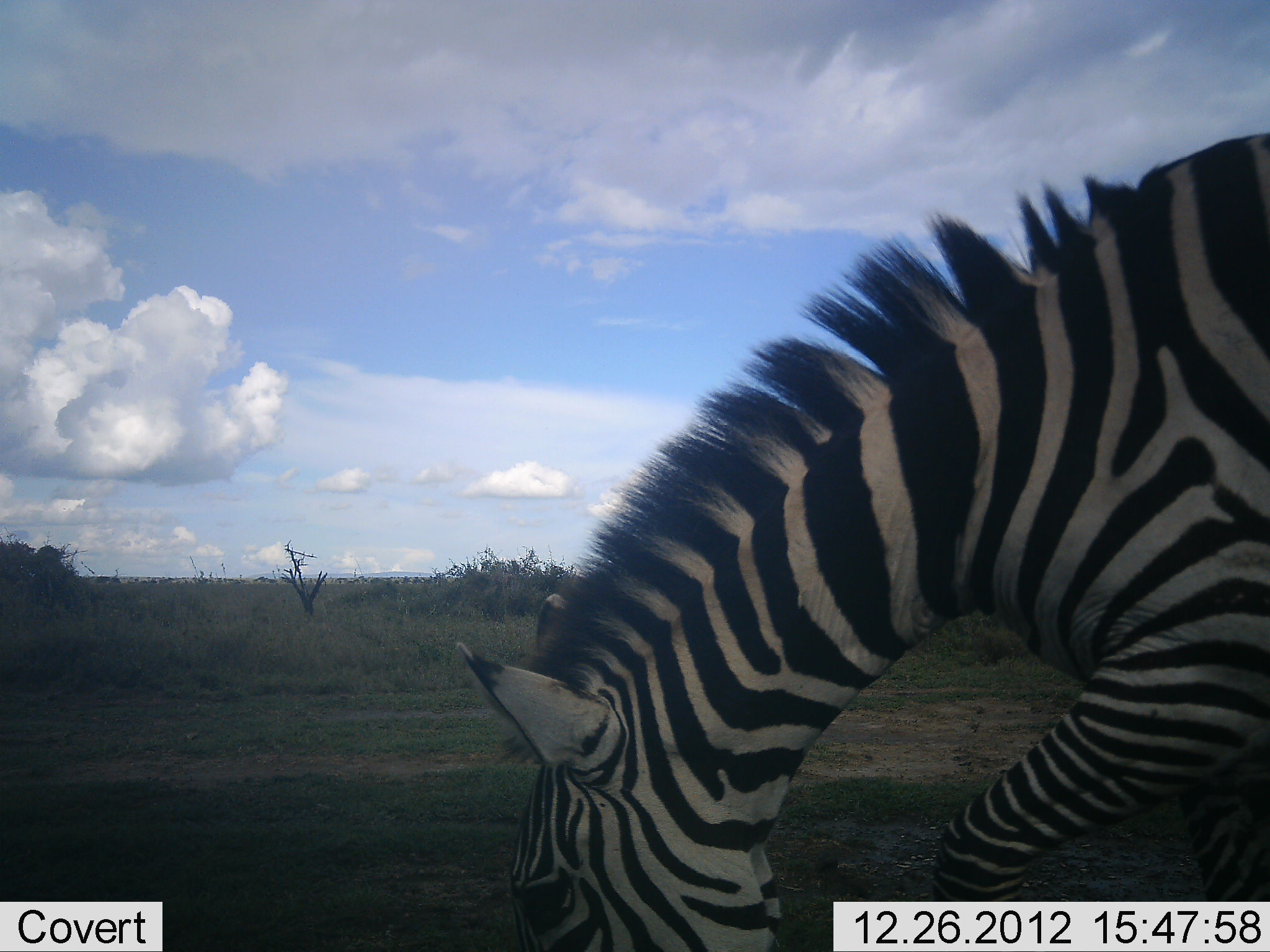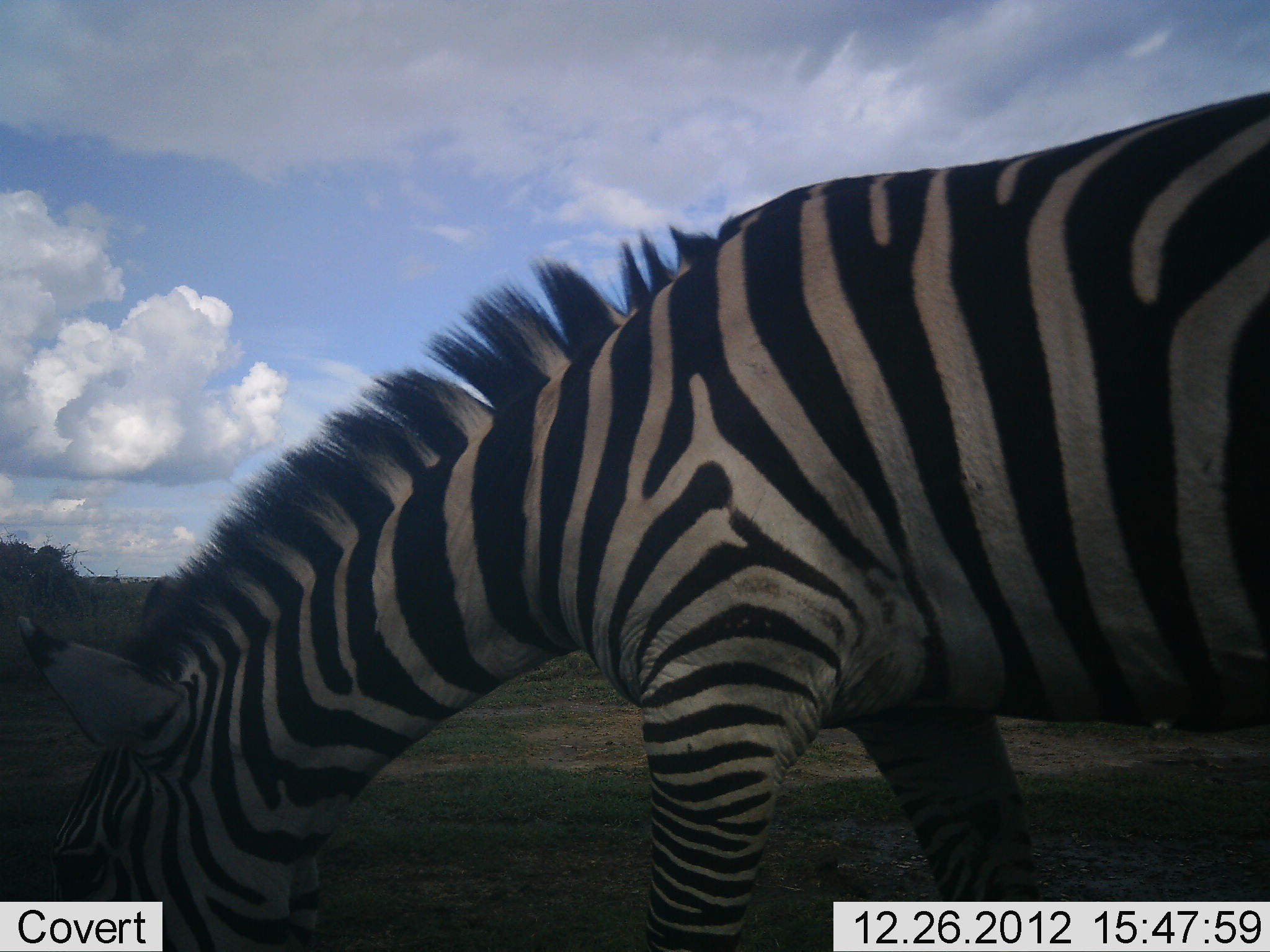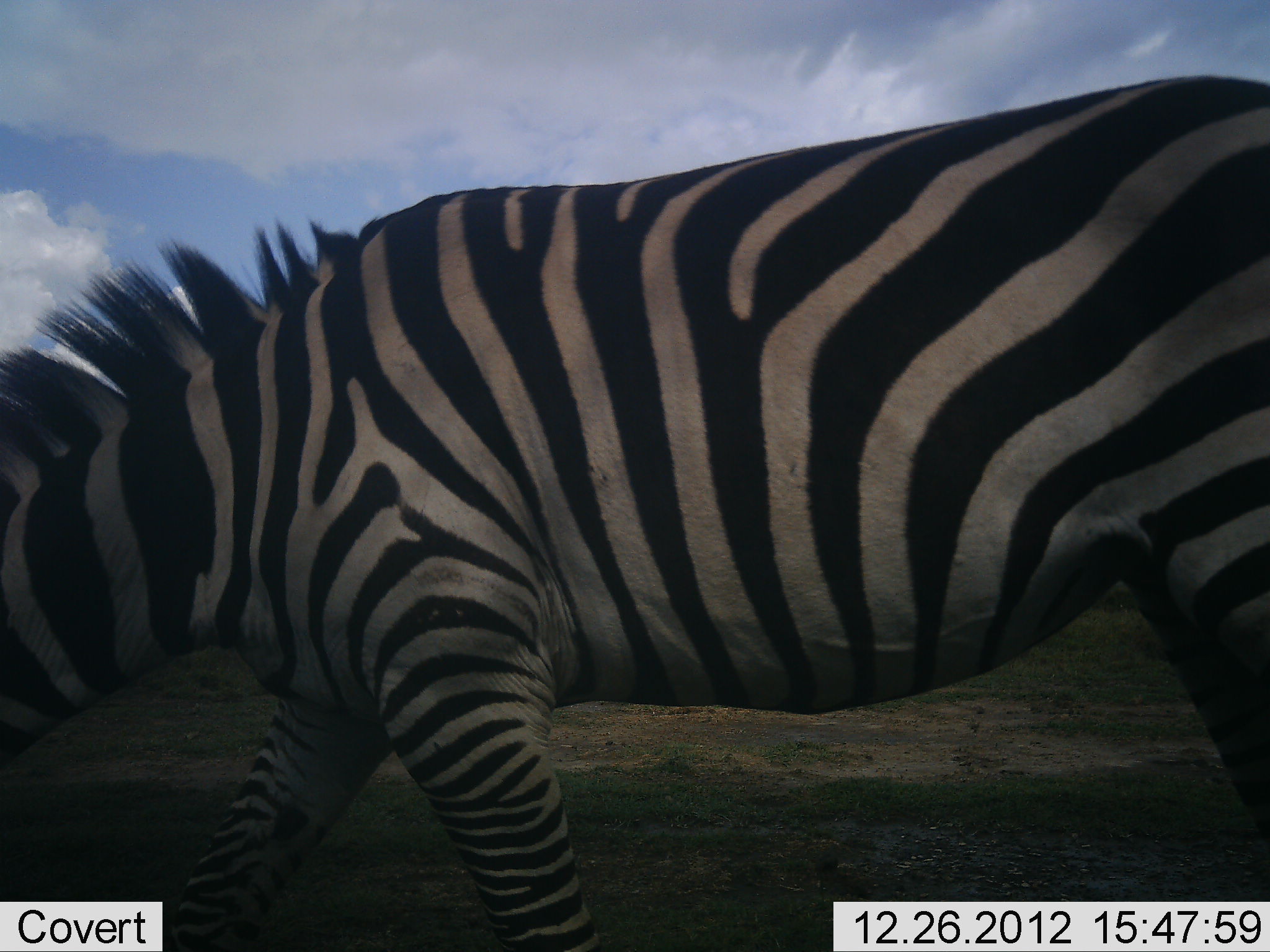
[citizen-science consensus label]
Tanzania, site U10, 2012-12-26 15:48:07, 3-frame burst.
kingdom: Animalia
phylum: Chordata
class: Mammalia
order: Perissodactyla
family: Equidae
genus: Equus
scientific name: Equus quagga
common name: plains zebra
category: zebra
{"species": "zebra (plains zebra) (Equus quagga)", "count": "1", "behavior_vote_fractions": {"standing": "10%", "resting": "0%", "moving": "50%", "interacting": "0%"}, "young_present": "0%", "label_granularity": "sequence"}